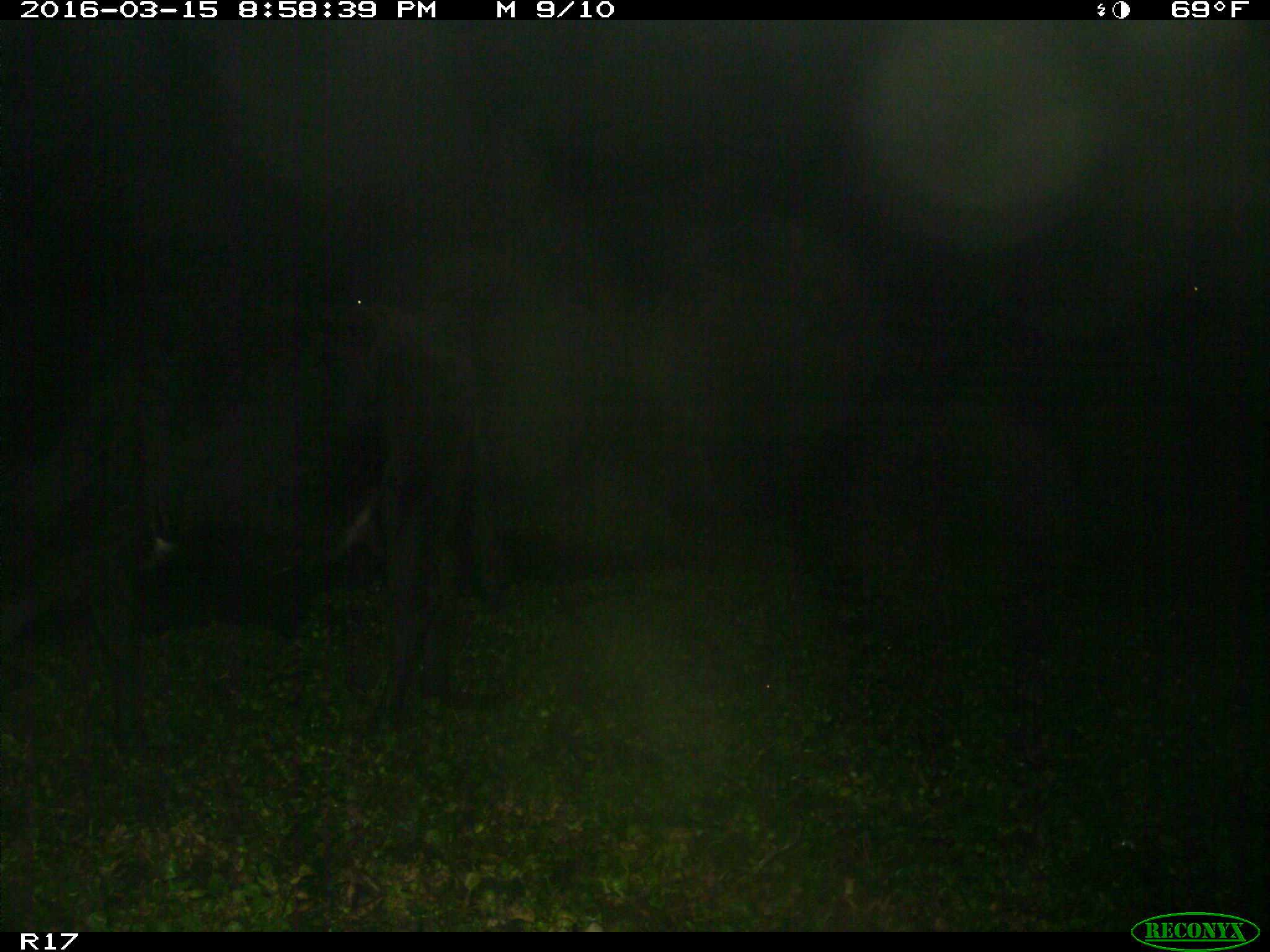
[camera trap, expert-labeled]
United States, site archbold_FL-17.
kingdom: Animalia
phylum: Chordata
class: Mammalia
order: Artiodactyla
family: Bovidae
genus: Bos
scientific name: Bos taurus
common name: domestic cow